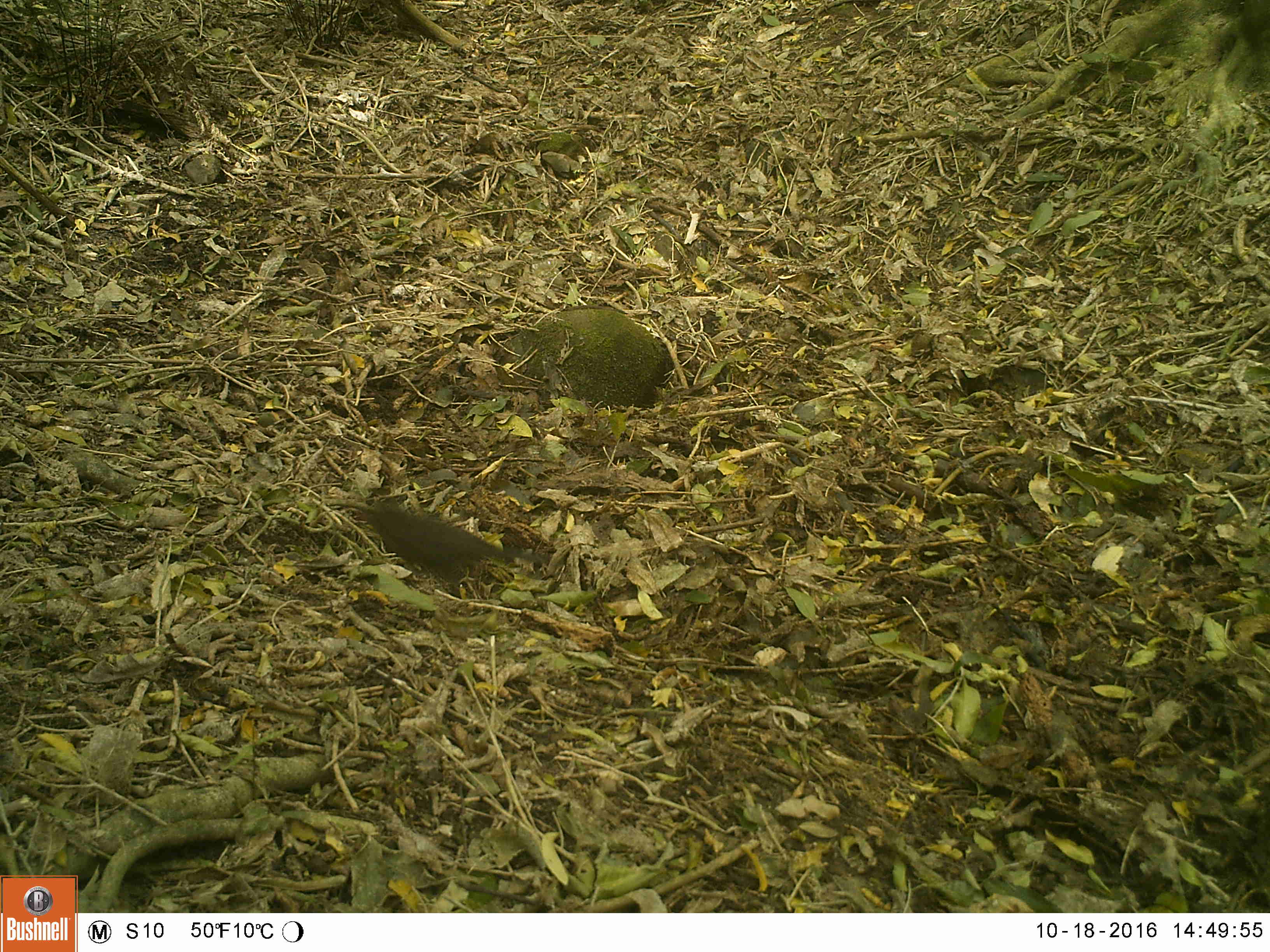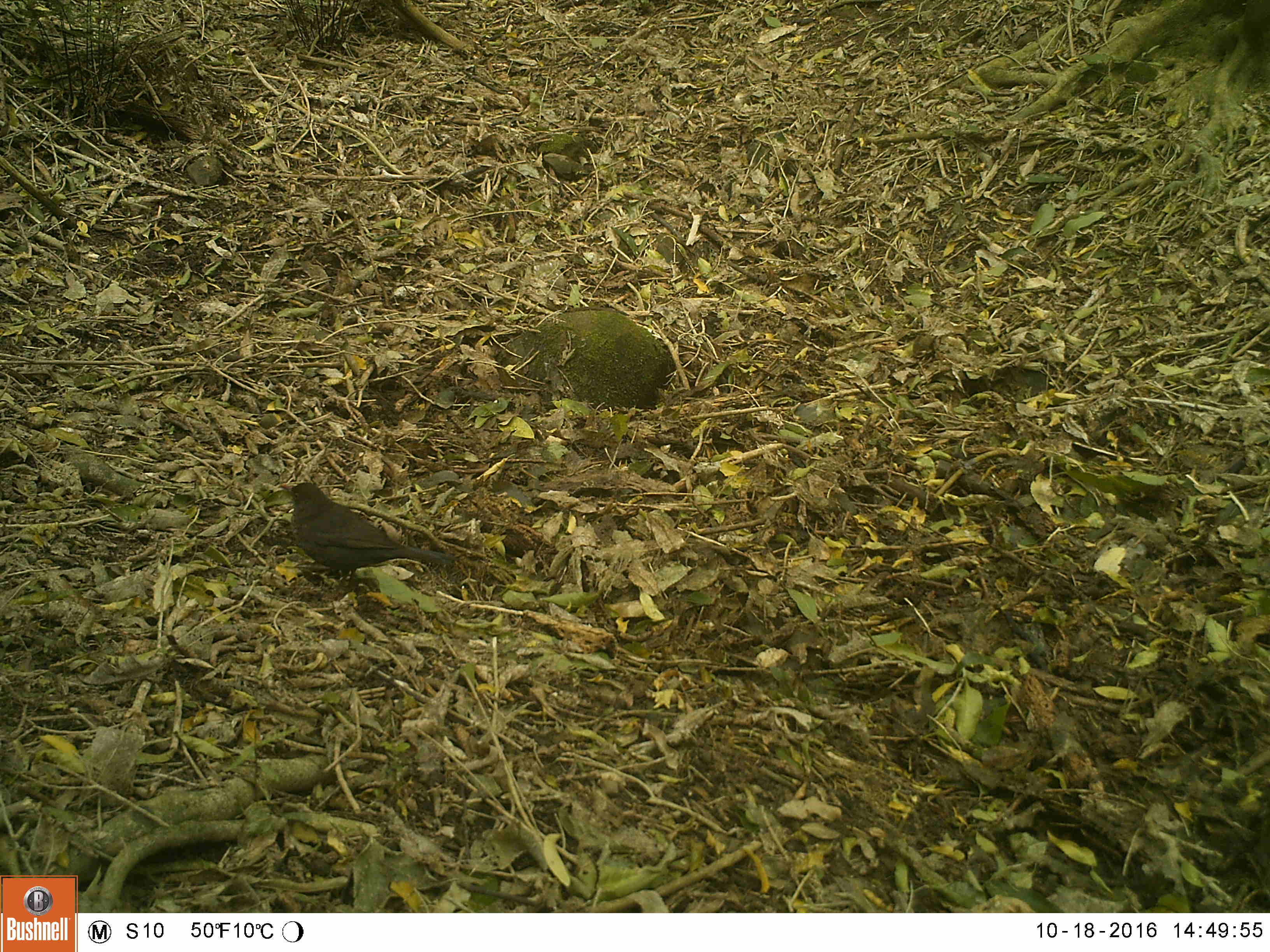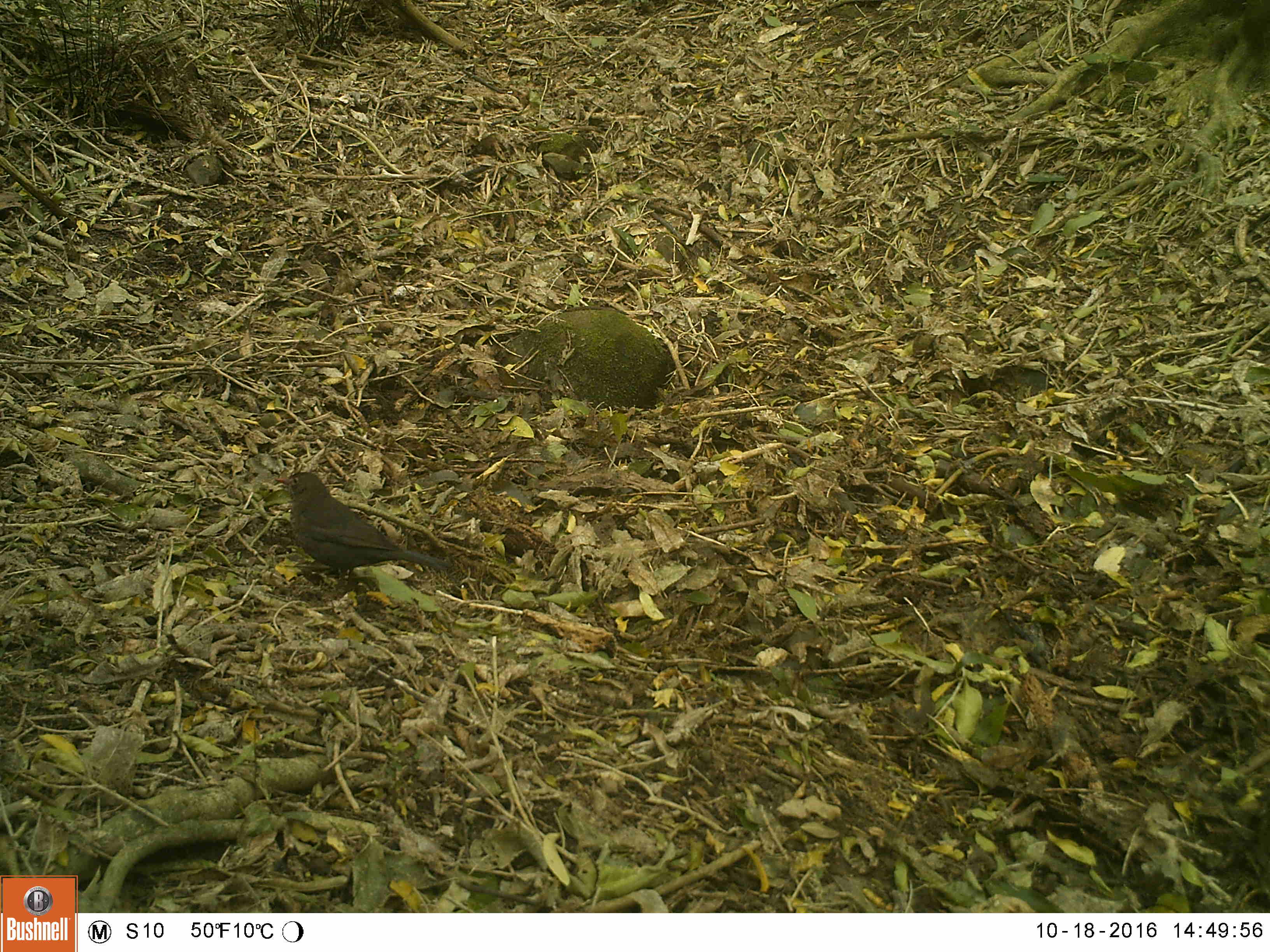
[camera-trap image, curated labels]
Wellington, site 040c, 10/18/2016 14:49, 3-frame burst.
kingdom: Animalia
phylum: Chordata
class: Aves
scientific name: Aves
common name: bird